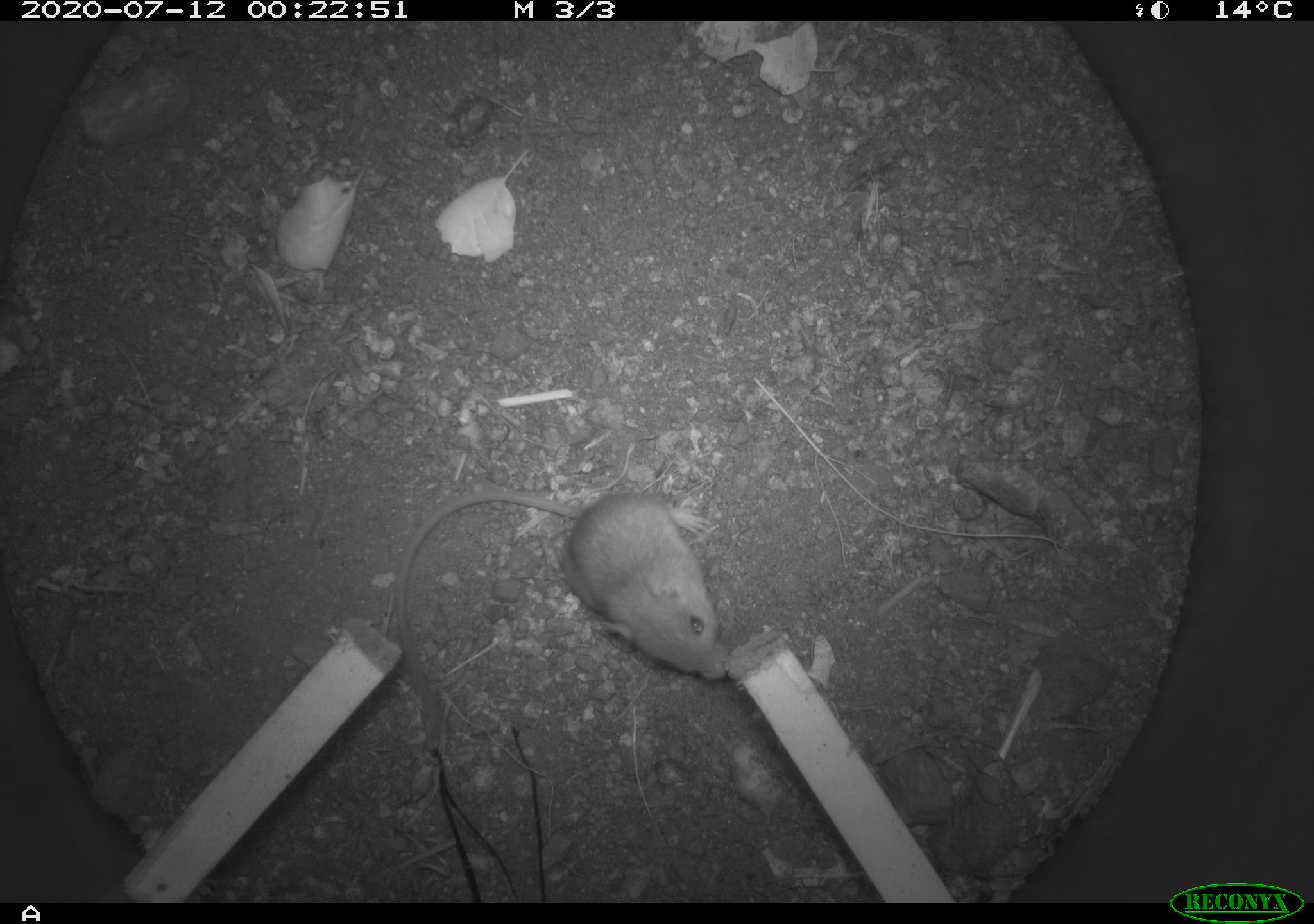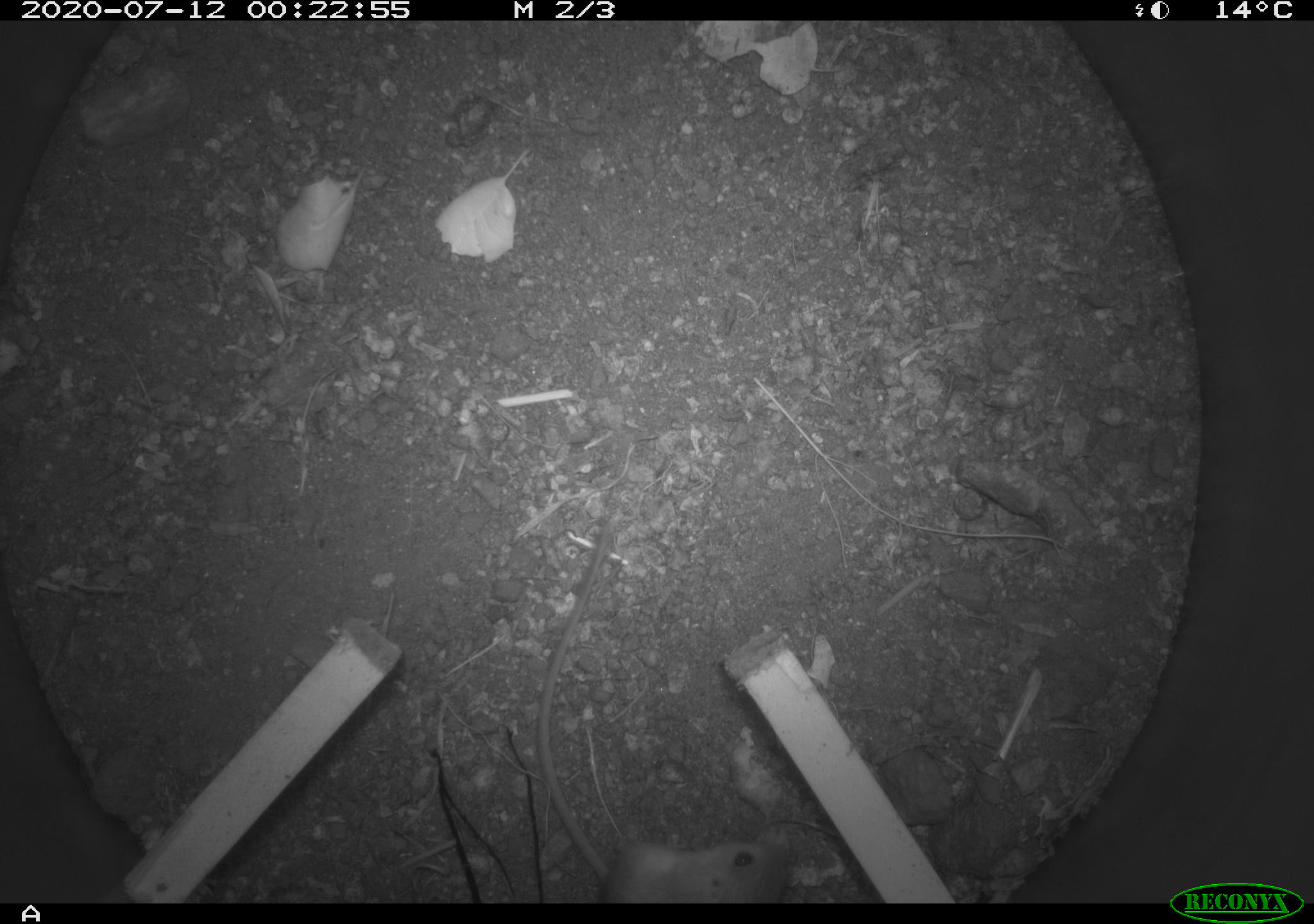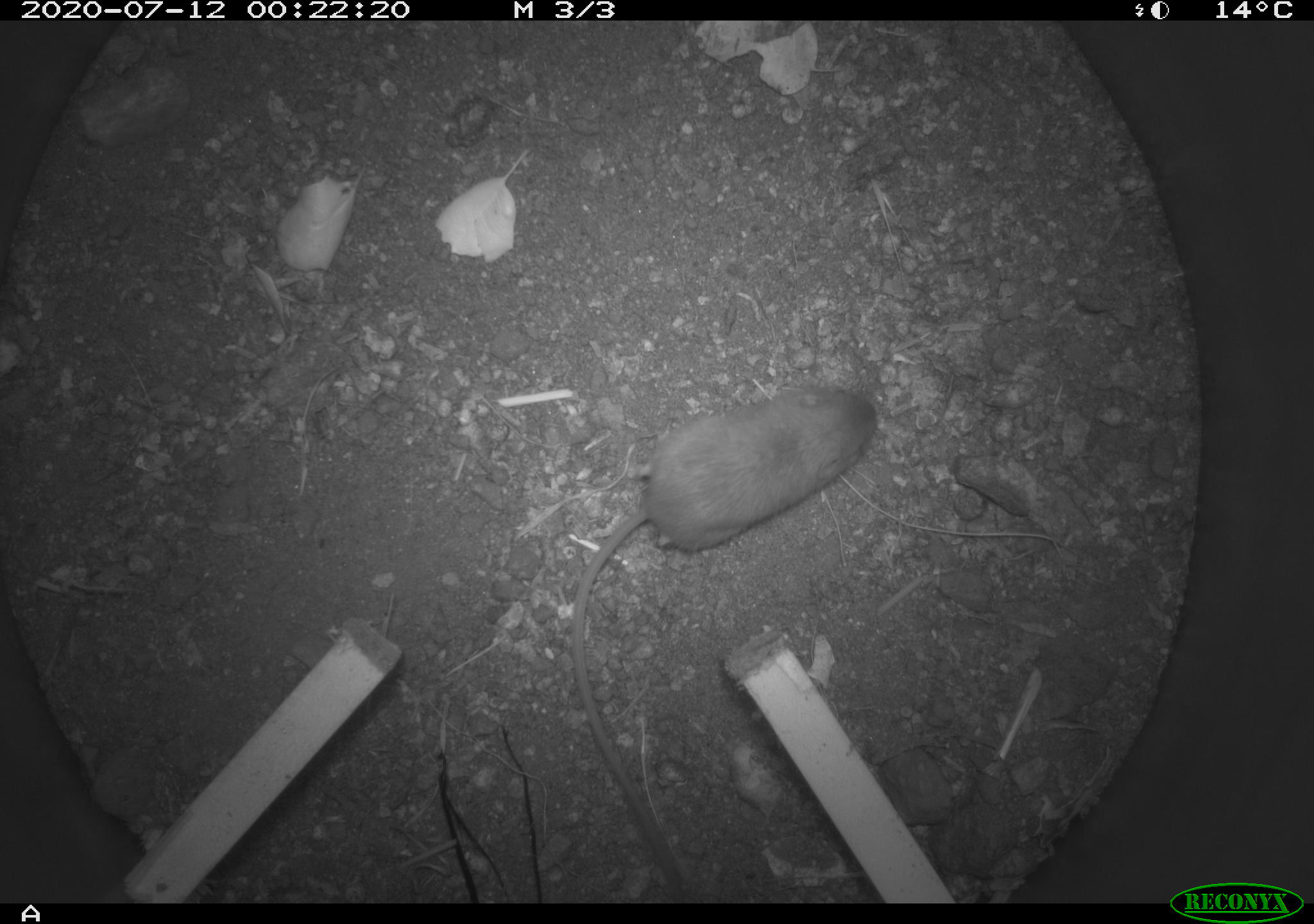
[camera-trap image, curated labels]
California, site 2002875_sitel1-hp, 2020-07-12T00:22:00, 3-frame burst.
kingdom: Animalia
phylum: Chordata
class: Mammalia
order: Rodentia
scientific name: Rodentia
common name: rodent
Rodent (Rodentia).